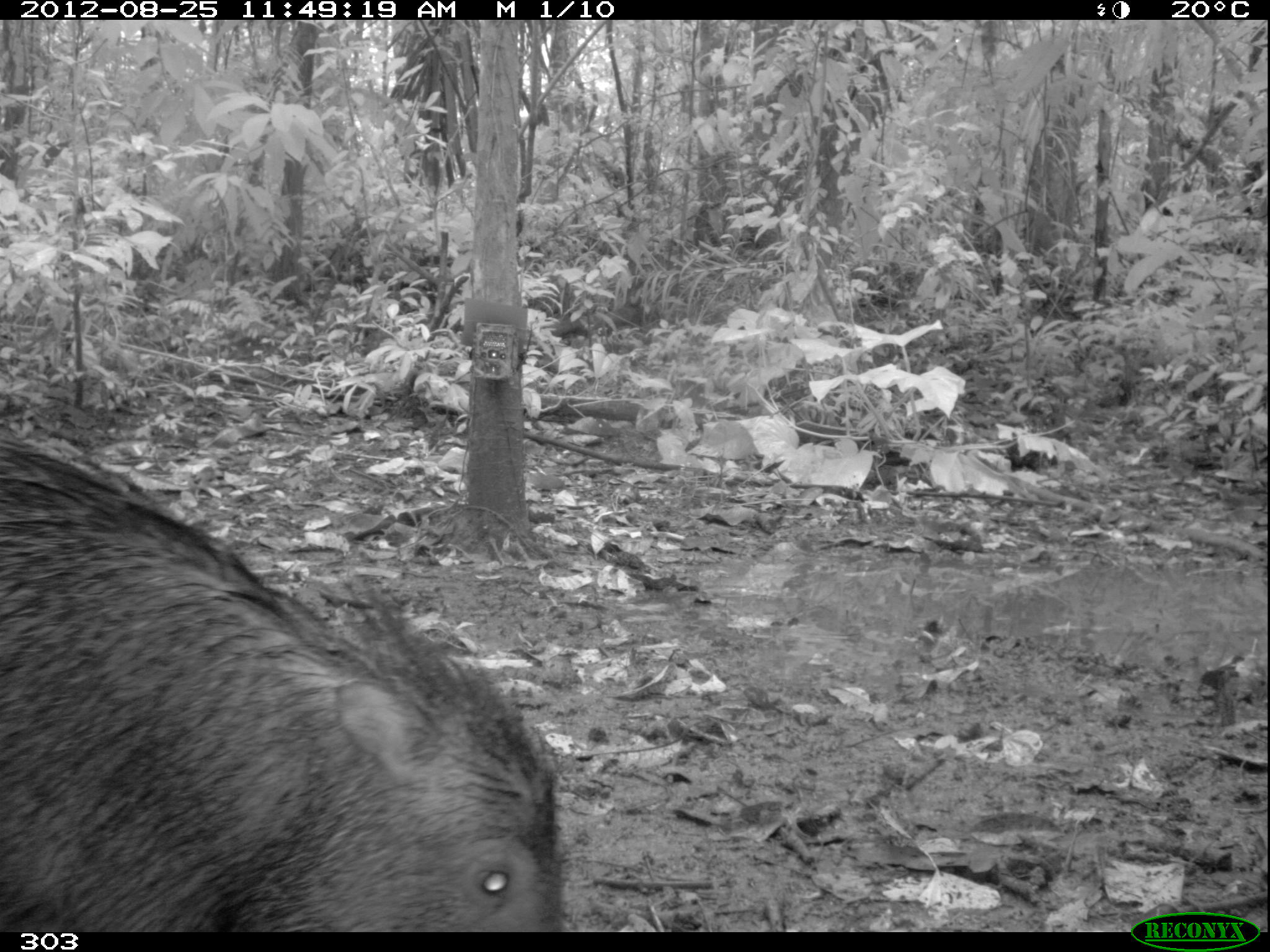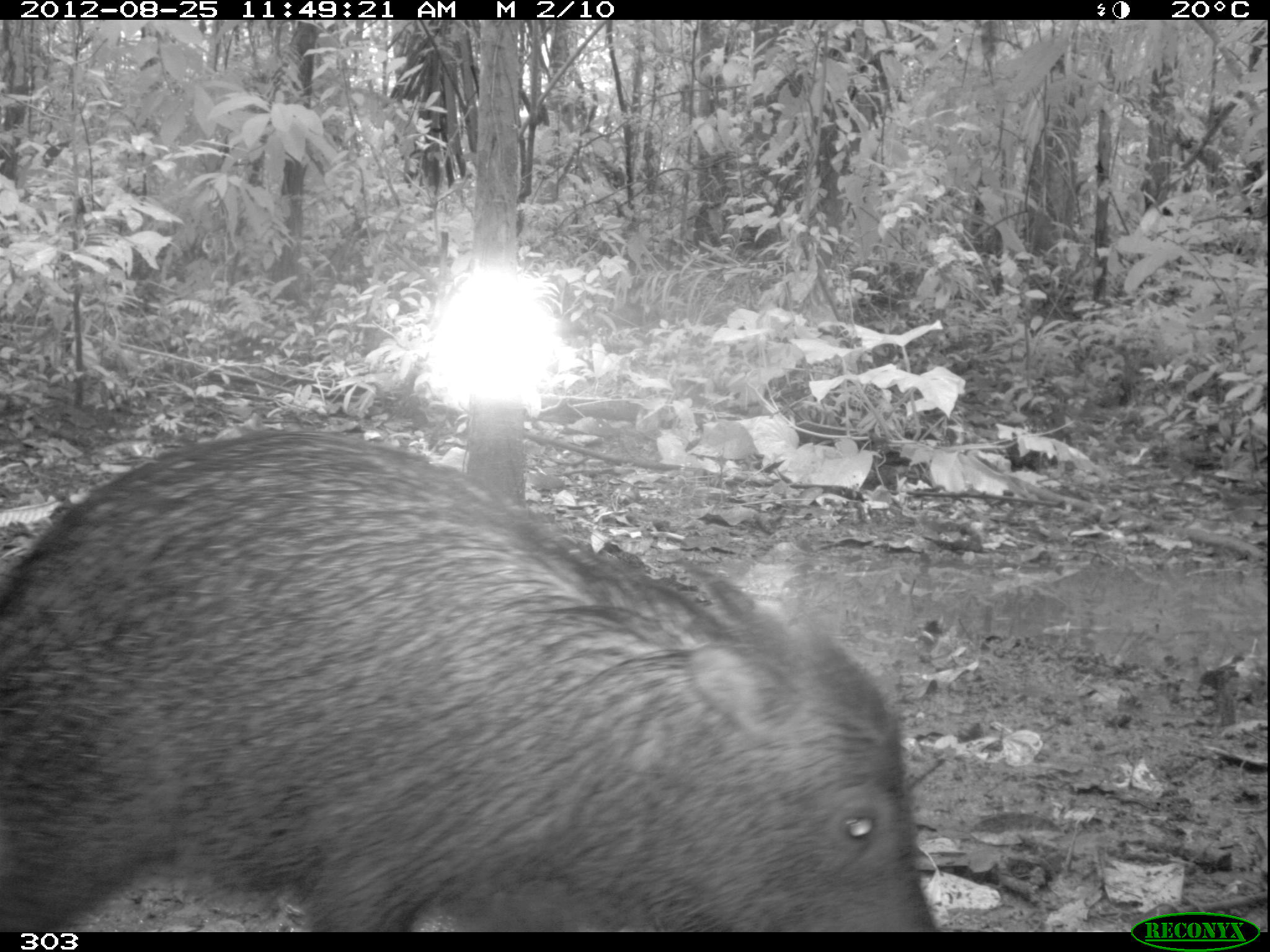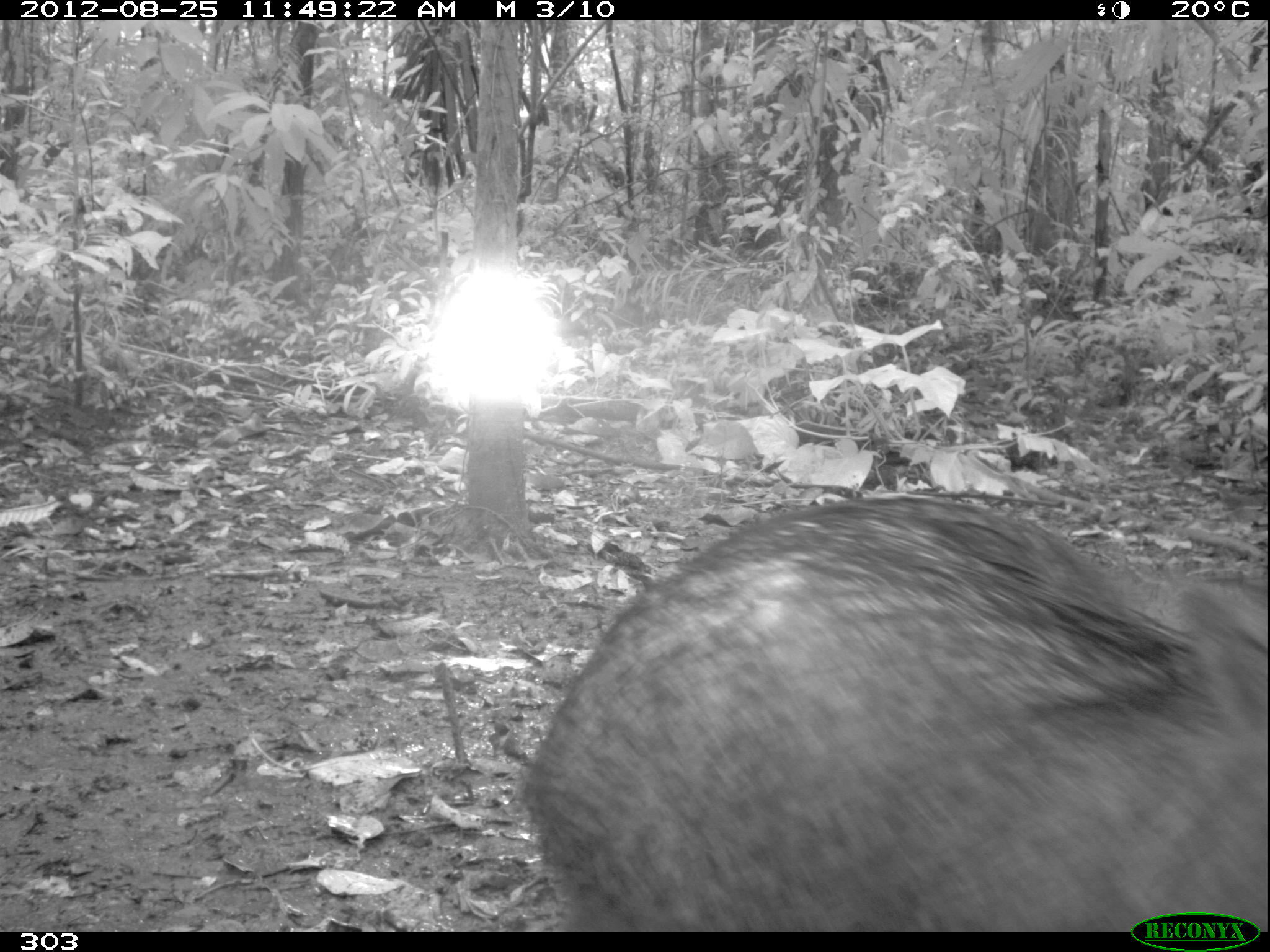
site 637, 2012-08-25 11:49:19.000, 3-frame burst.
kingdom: Animalia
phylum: Chordata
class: Mammalia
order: Artiodactyla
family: Tayassuidae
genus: Tayassu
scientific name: Tayassu pecari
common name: white-lipped peccary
Tayassu pecari (white-lipped peccary).